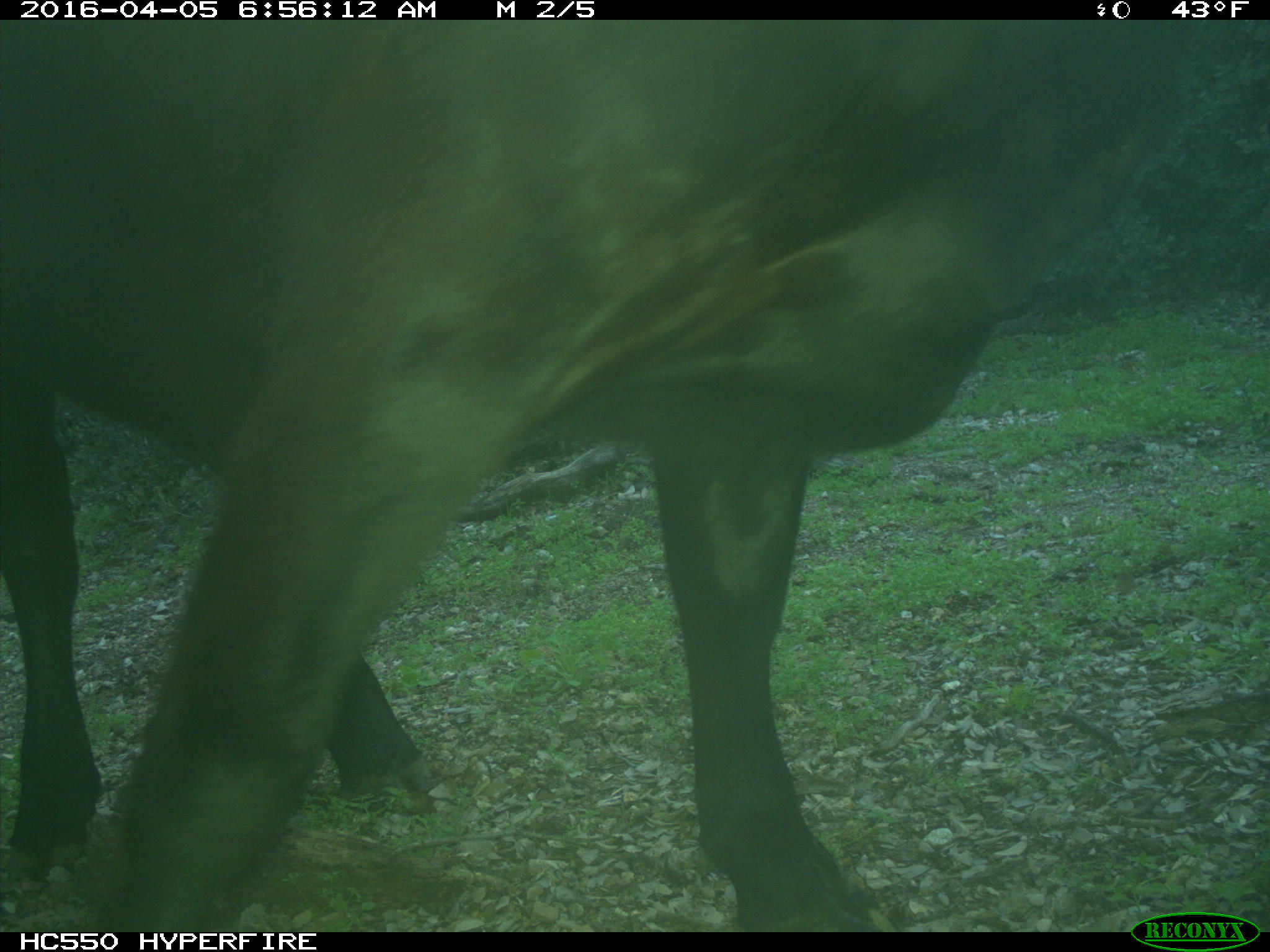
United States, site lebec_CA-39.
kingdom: Animalia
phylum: Chordata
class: Mammalia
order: Artiodactyla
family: Bovidae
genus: Bos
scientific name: Bos taurus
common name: domestic cow